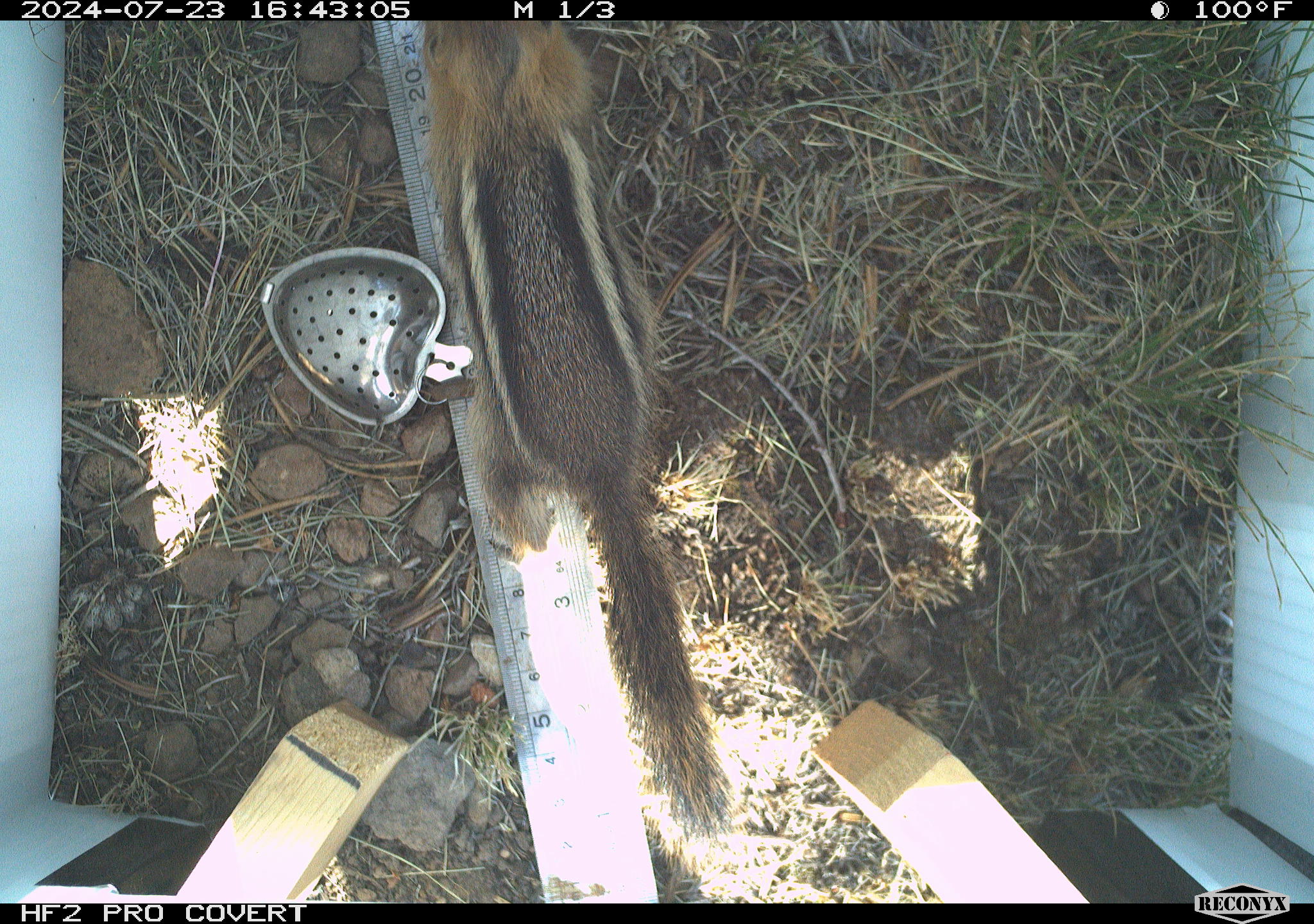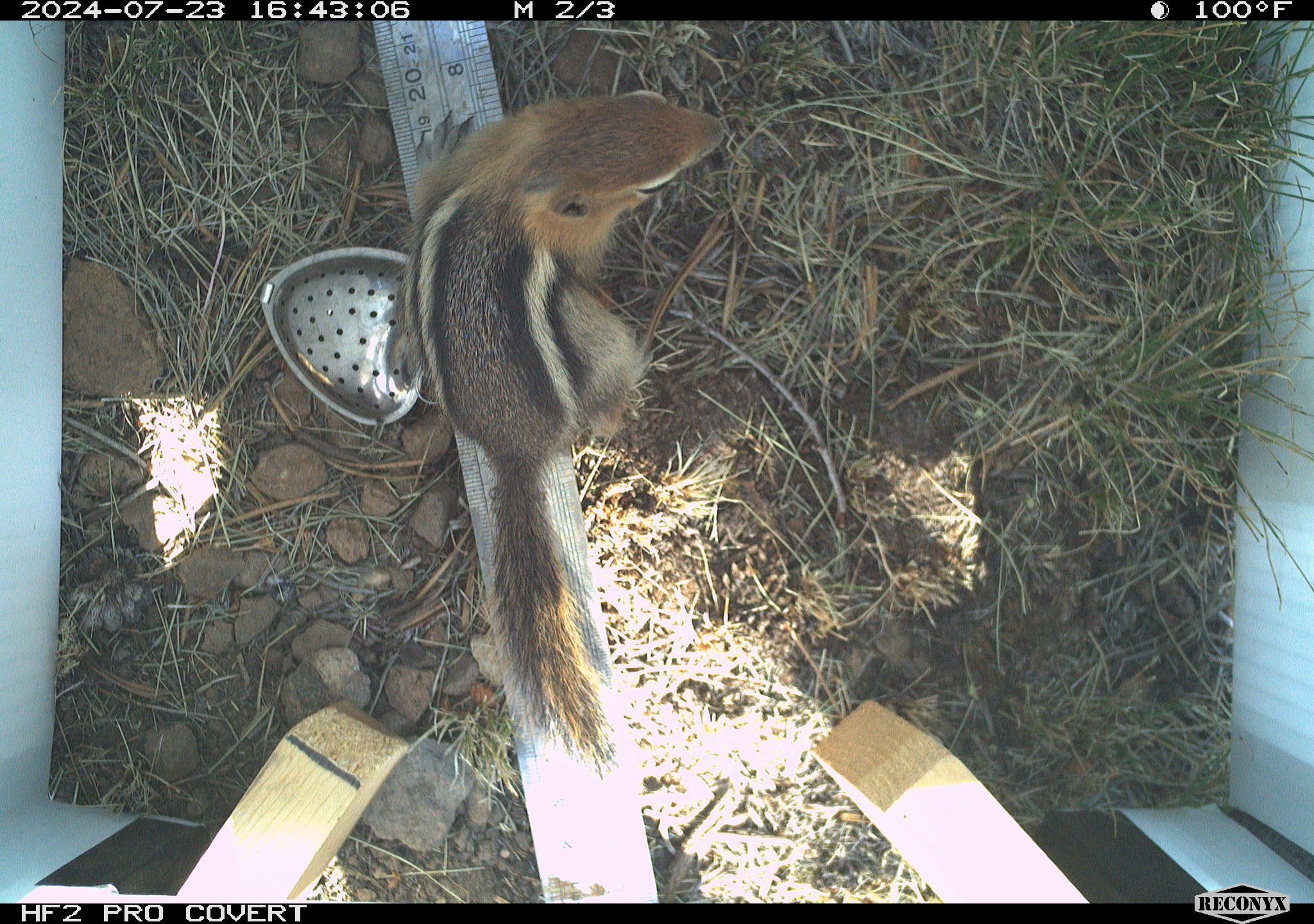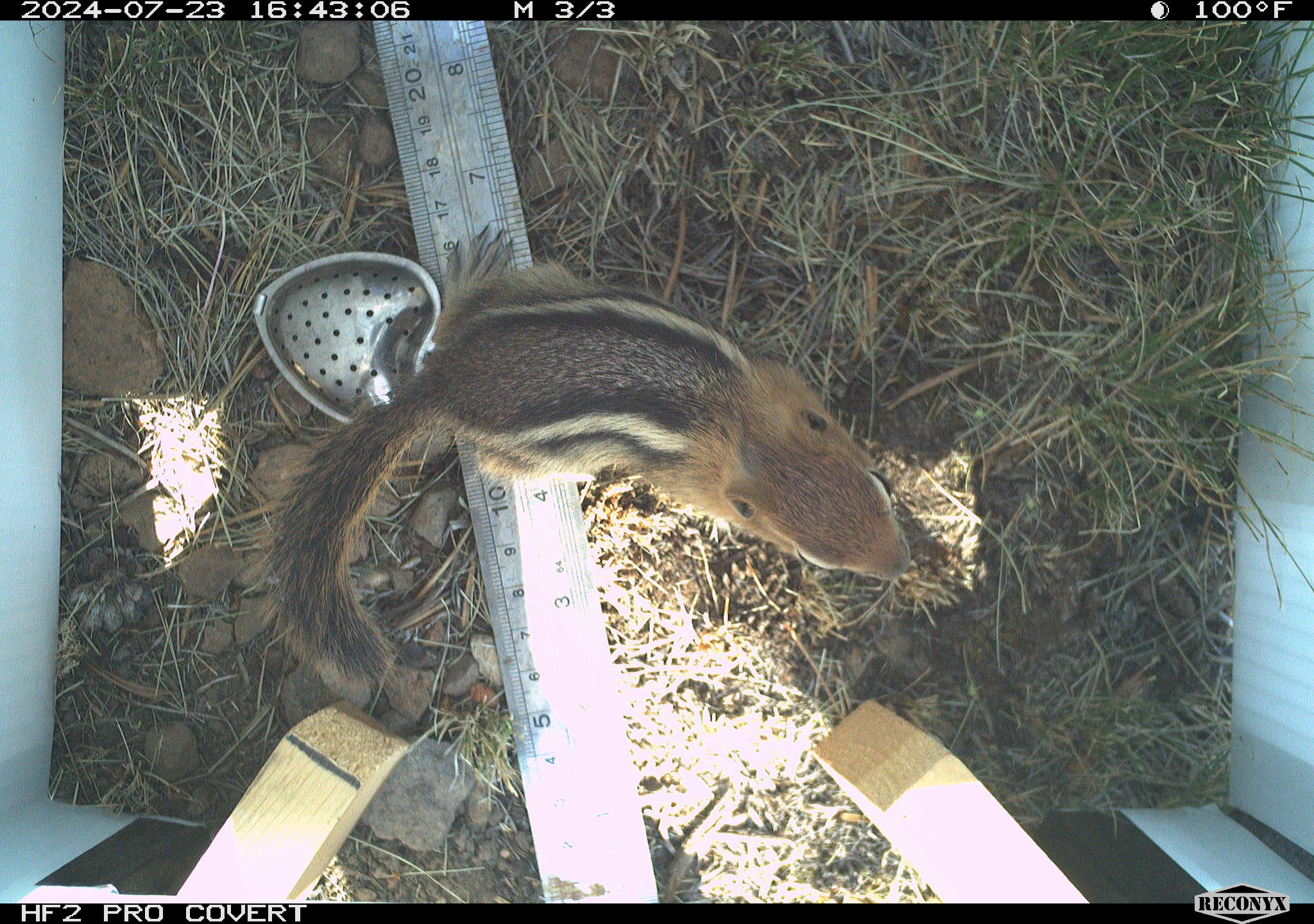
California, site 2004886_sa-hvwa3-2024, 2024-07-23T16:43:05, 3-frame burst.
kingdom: Animalia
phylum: Chordata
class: Mammalia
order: Rodentia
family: Sciuridae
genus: Callospermophilus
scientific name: Callospermophilus lateralis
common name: golden mantled ground squirrel